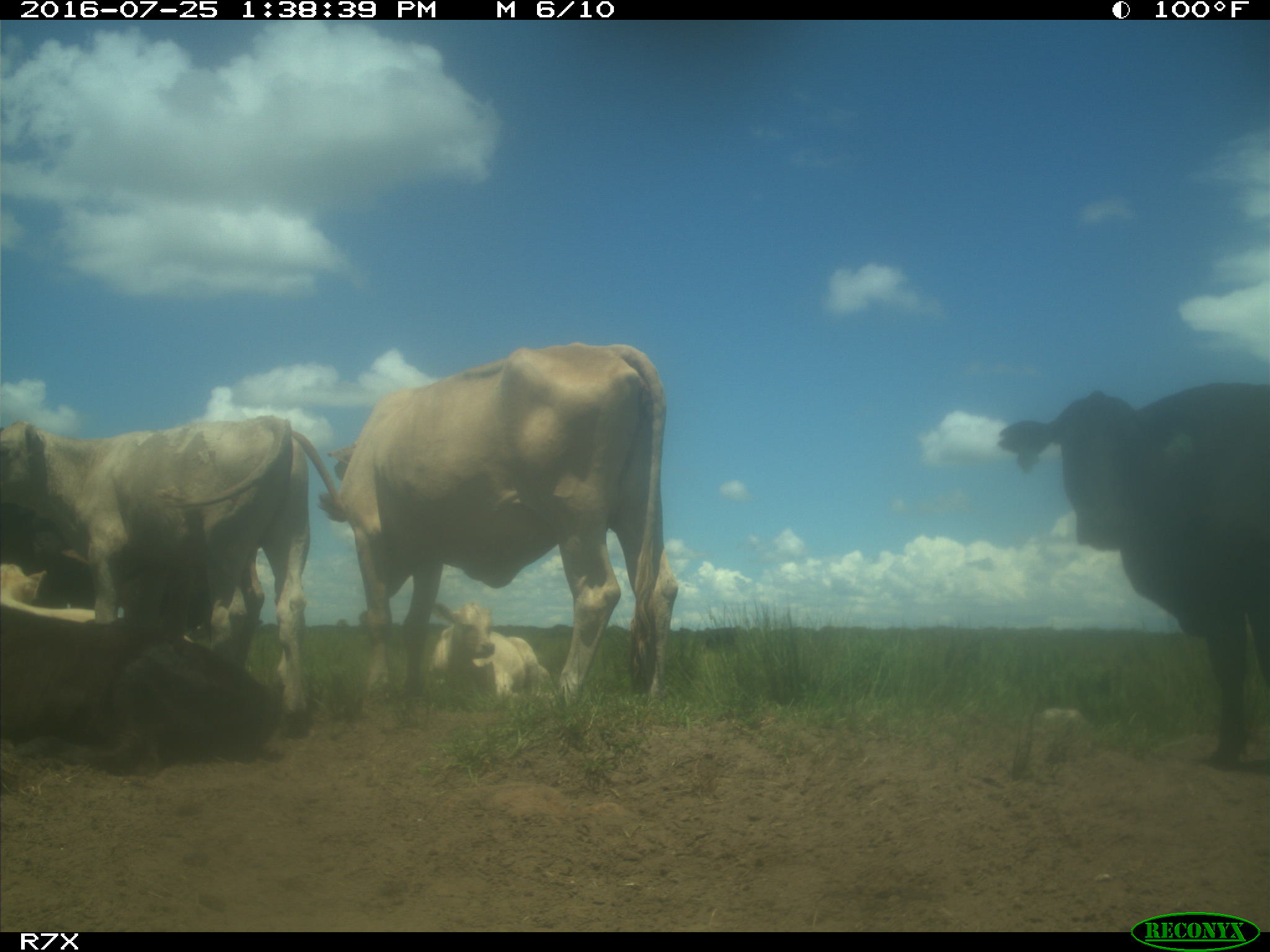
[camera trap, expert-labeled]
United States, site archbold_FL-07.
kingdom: Animalia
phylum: Chordata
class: Mammalia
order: Artiodactyla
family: Bovidae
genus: Bos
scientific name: Bos taurus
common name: domestic cow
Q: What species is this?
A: Bos taurus (domestic cow).